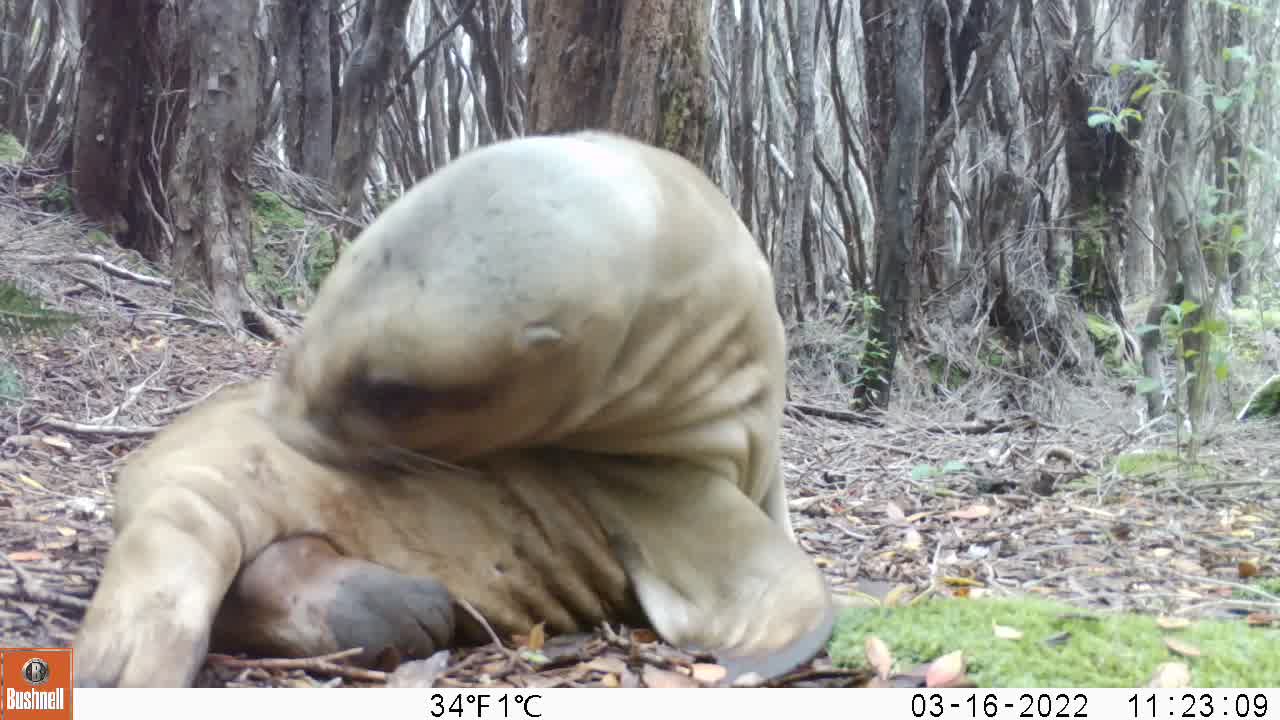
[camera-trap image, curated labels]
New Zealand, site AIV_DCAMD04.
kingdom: Animalia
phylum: Chordata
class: Mammalia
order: Carnivora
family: Otariidae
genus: Phocarctos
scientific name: Phocarctos hookeri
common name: new zealand sea lion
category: sealion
Sealion (new zealand sea lion) (Phocarctos hookeri).